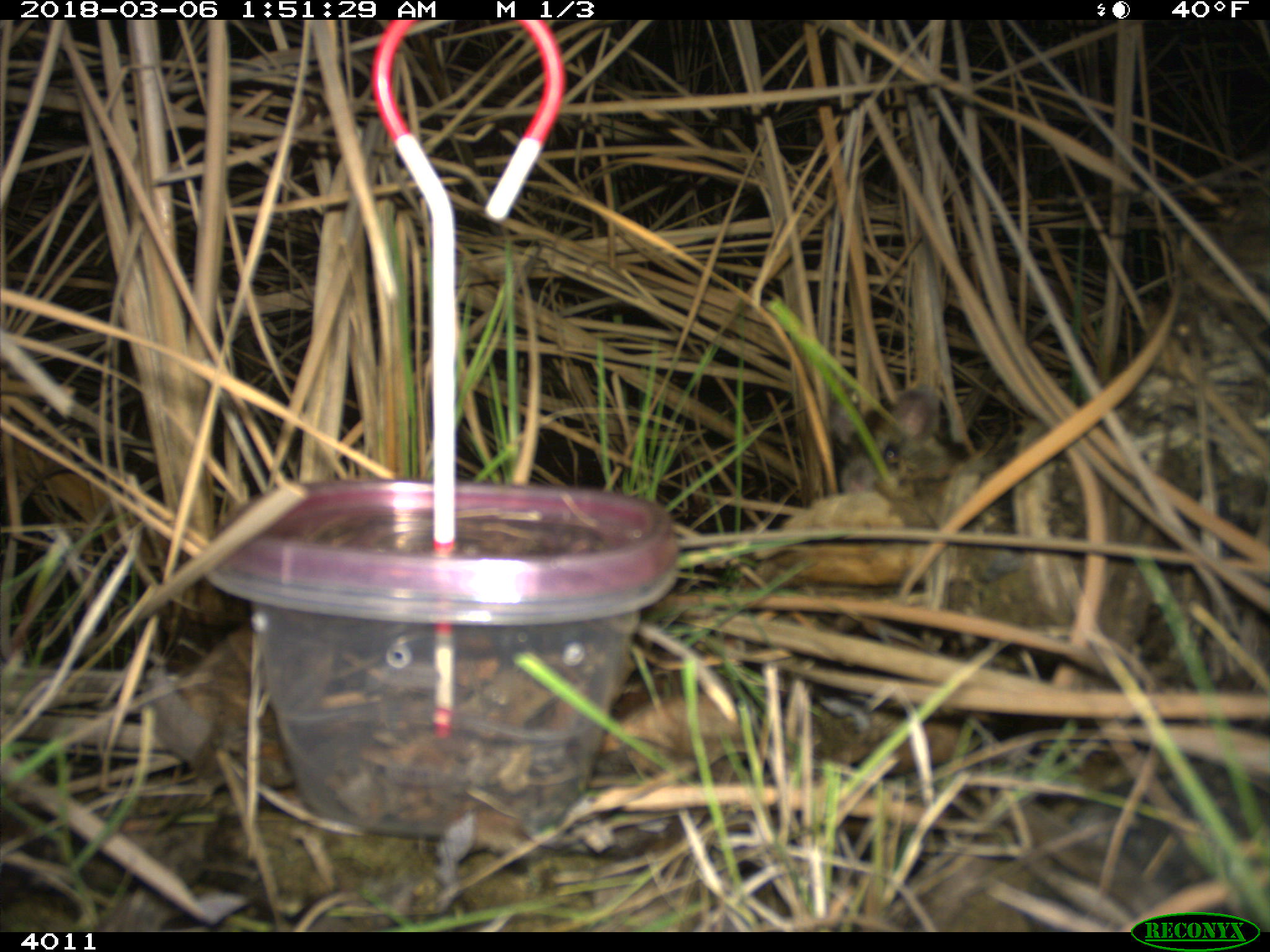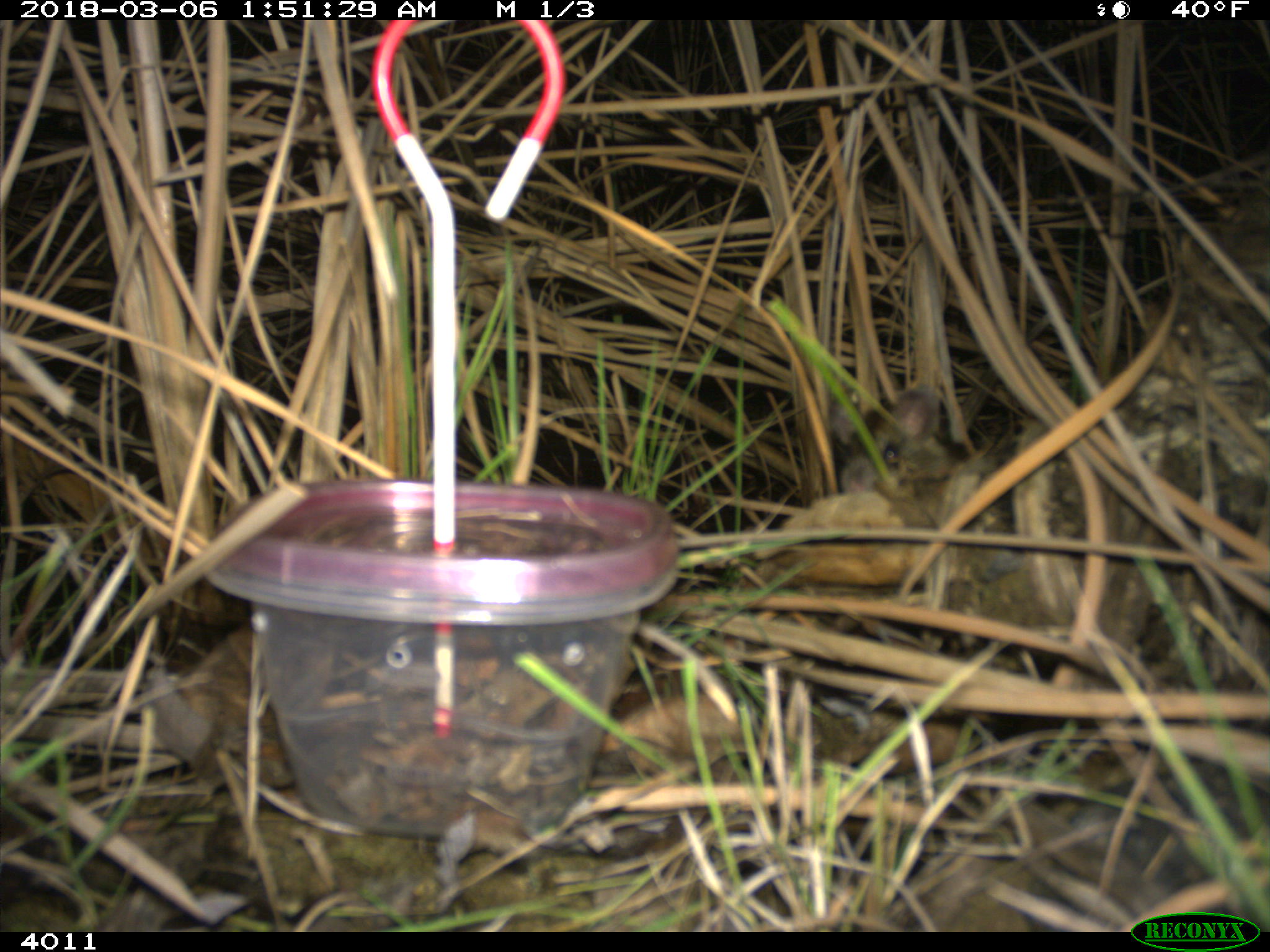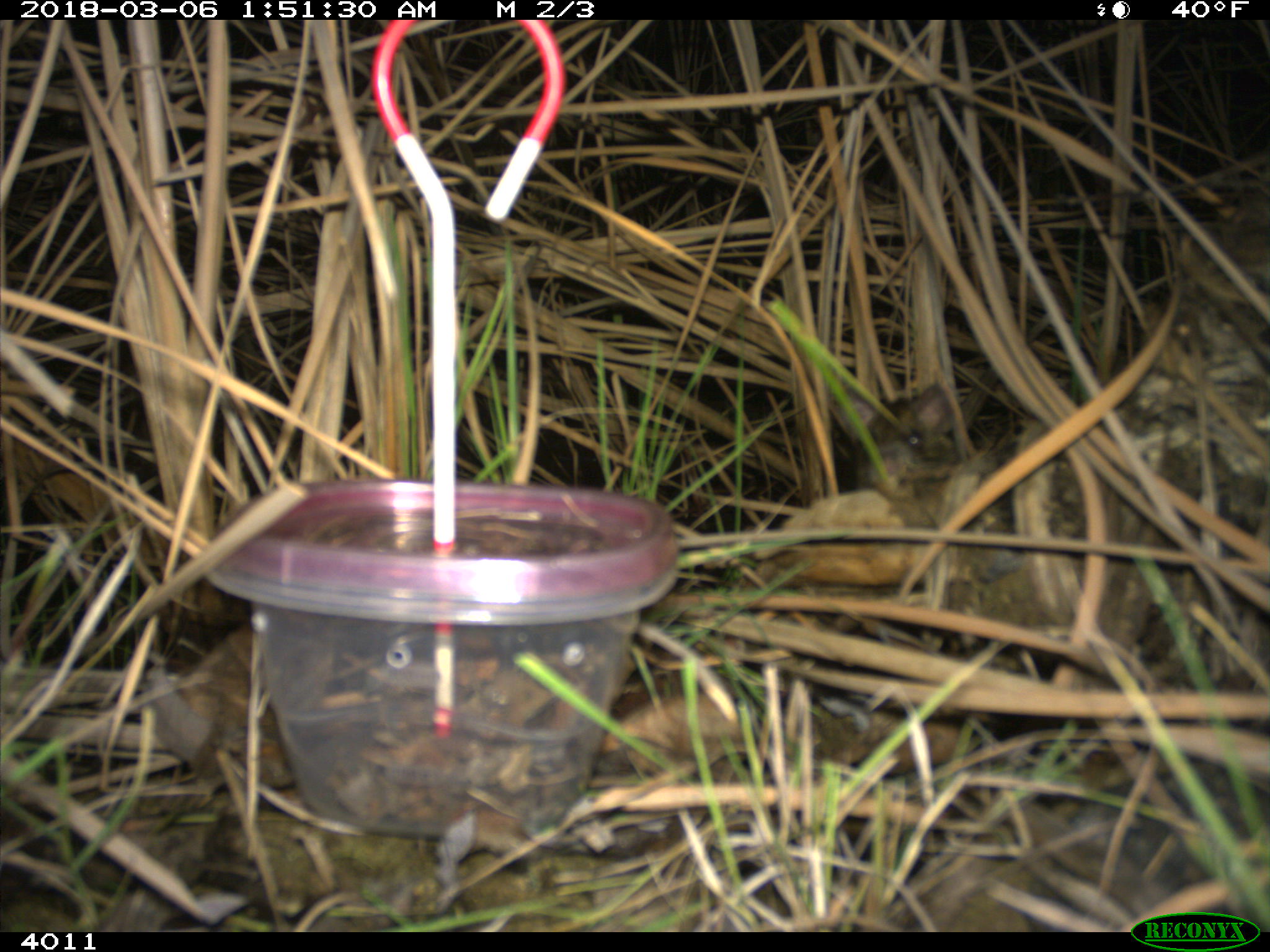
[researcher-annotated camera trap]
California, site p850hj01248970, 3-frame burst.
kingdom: Animalia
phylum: Chordata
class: Mammalia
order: Rodentia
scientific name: Rodentia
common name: rodent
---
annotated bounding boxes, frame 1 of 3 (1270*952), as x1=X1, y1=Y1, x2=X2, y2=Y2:
rodent: x1=818, y1=389, x2=938, y2=488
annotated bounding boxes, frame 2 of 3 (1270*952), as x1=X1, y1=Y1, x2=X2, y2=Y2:
rodent: x1=830, y1=385, x2=943, y2=495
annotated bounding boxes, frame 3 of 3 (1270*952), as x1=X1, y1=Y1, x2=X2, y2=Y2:
rodent: x1=828, y1=377, x2=959, y2=488